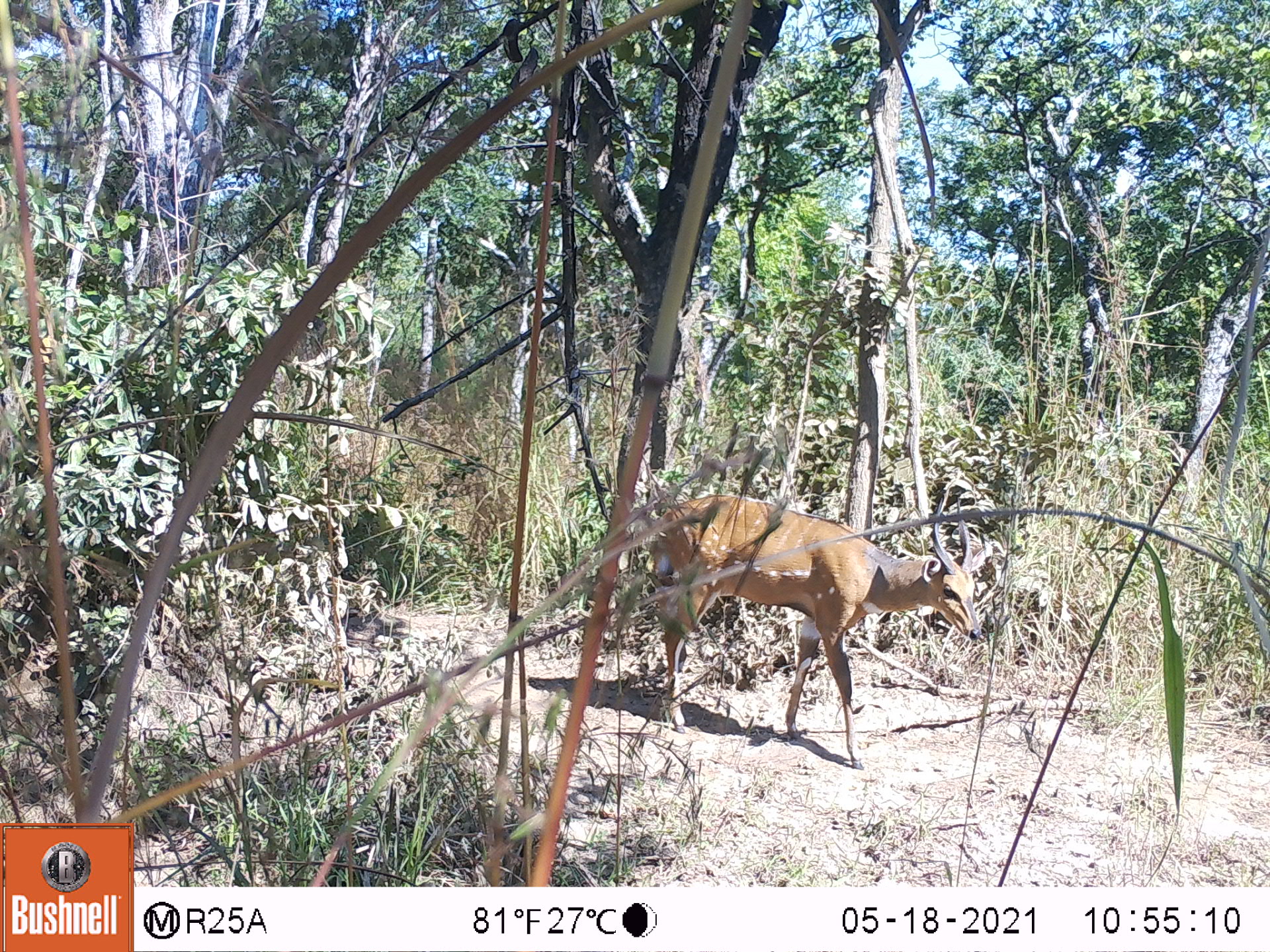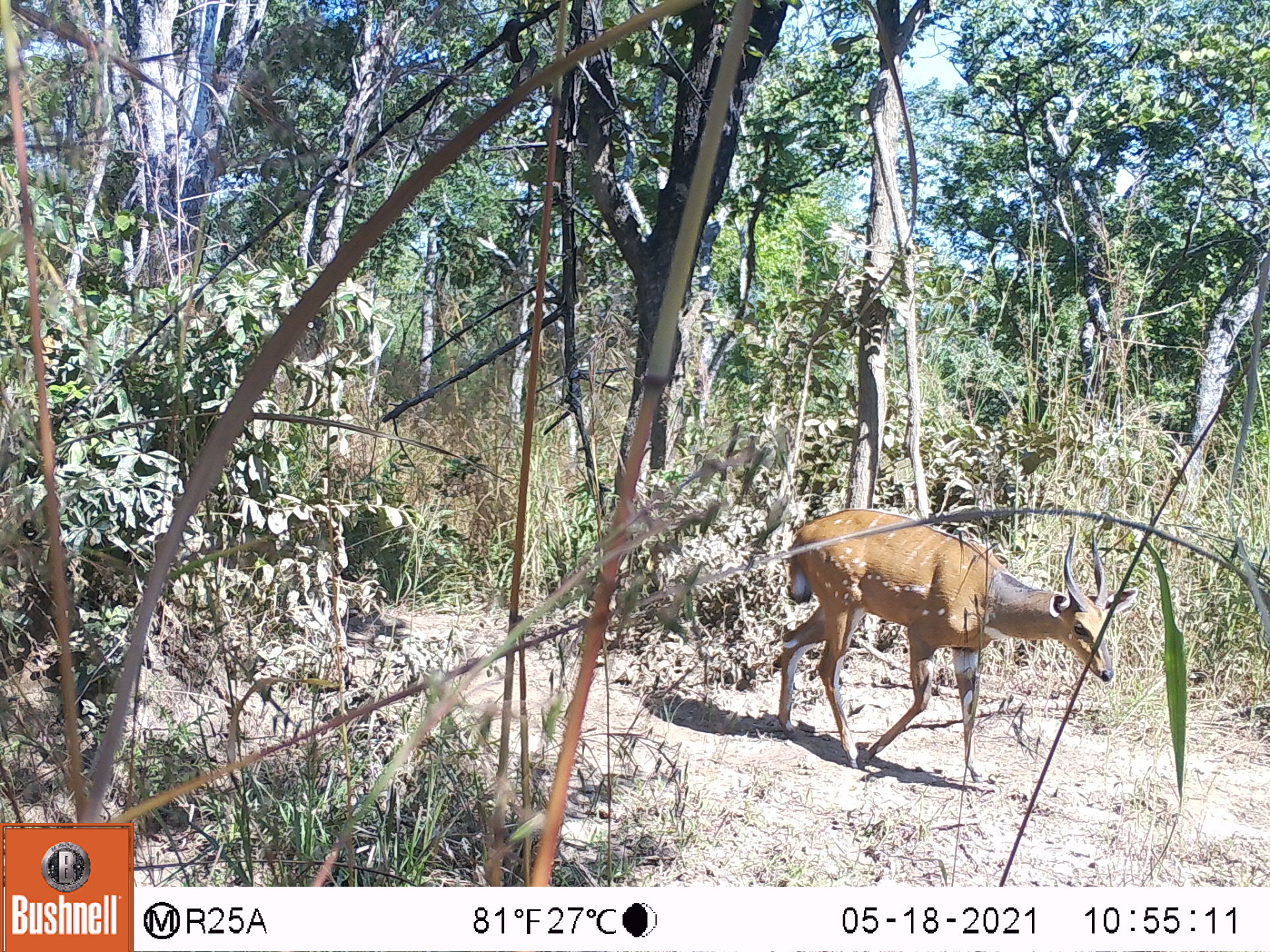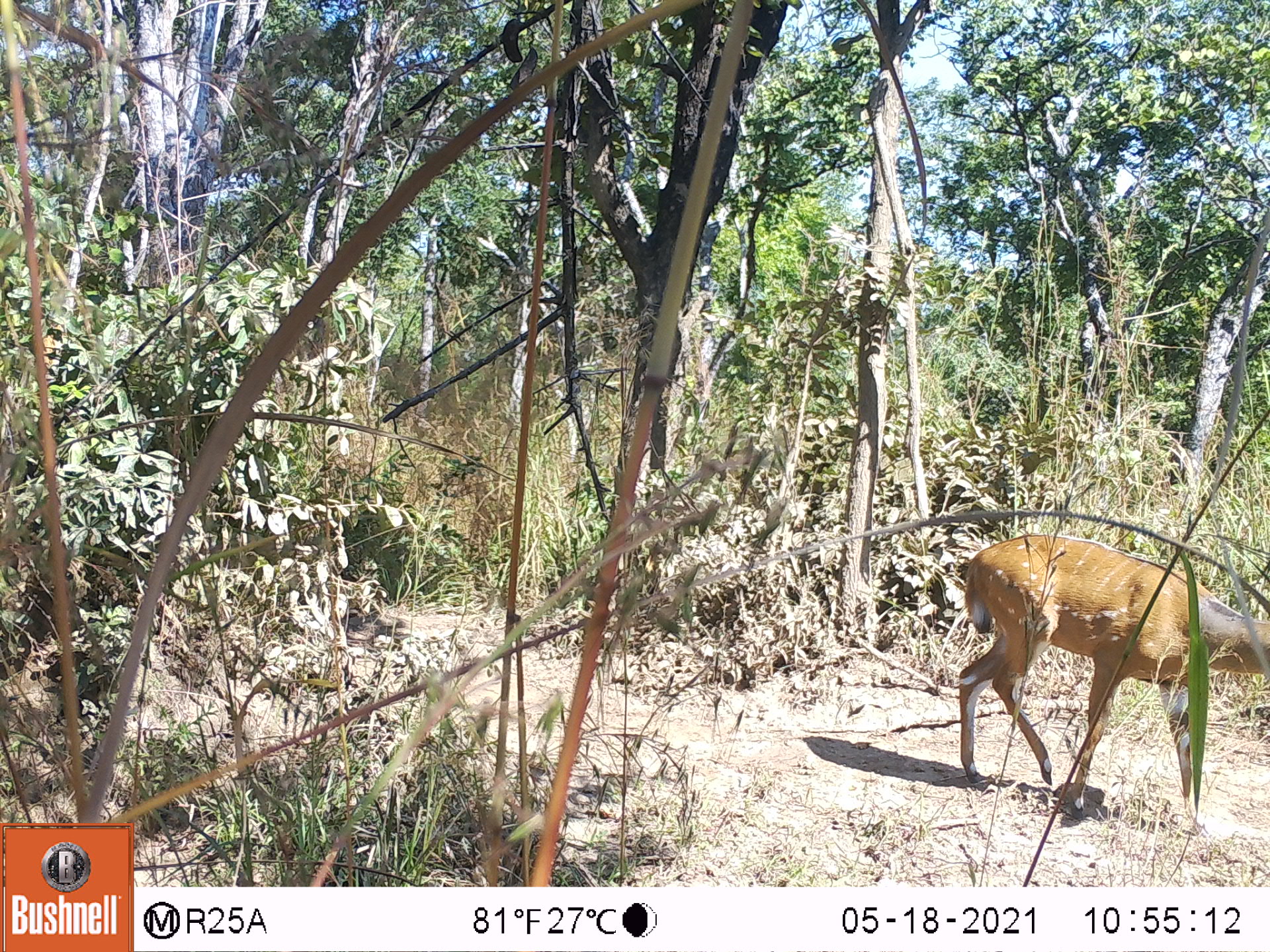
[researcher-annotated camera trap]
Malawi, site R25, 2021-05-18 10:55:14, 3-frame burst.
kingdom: Animalia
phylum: Chordata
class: Mammalia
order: Artiodactyla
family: Bovidae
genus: Tragelaphus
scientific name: Tragelaphus sylvaticus sylvaticus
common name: cape bushbuck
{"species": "cape bushbuck (Tragelaphus sylvaticus sylvaticus)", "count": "1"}